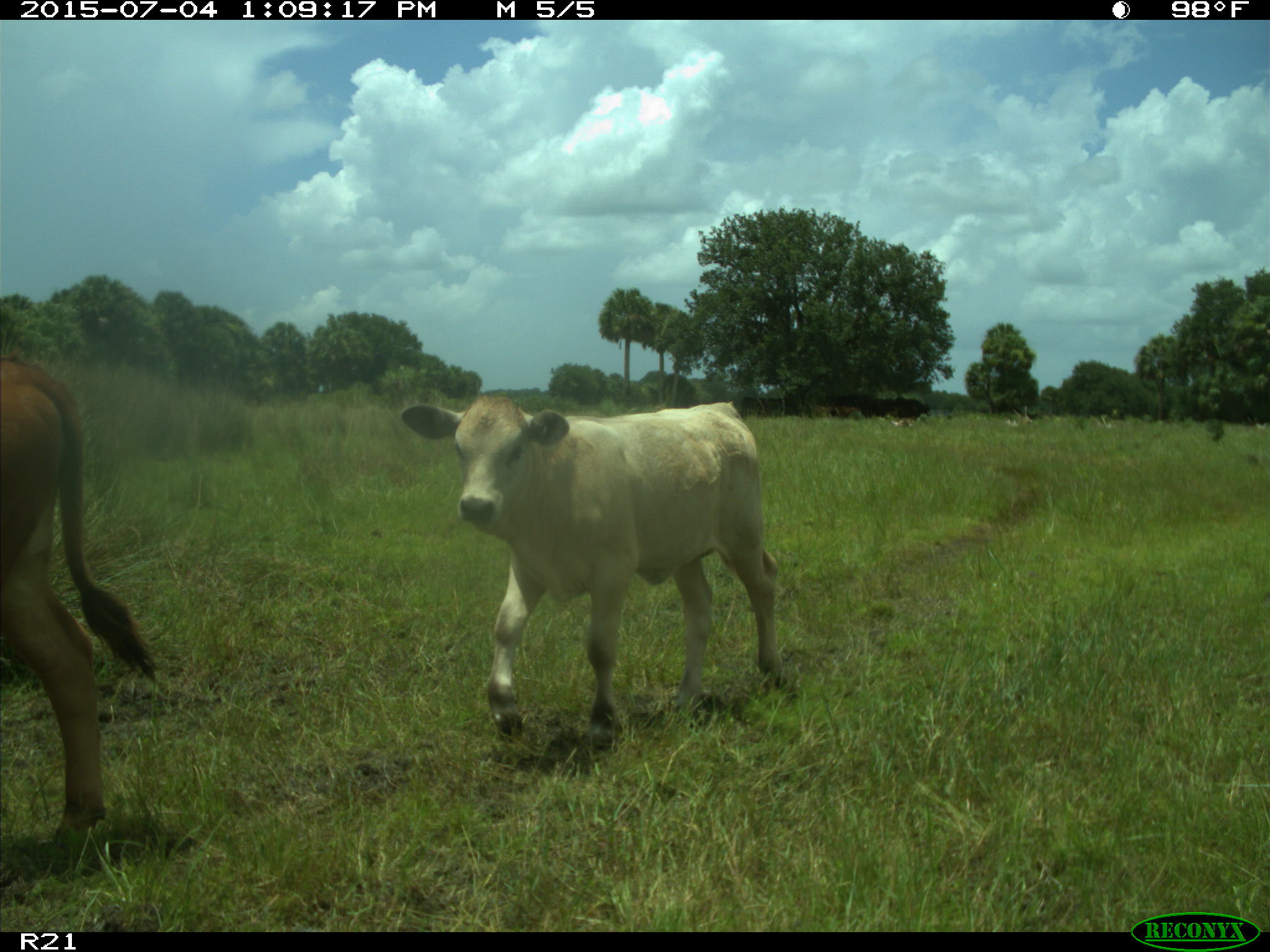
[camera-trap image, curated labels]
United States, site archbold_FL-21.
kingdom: Animalia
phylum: Chordata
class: Mammalia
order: Artiodactyla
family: Bovidae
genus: Bos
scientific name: Bos taurus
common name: domestic cow